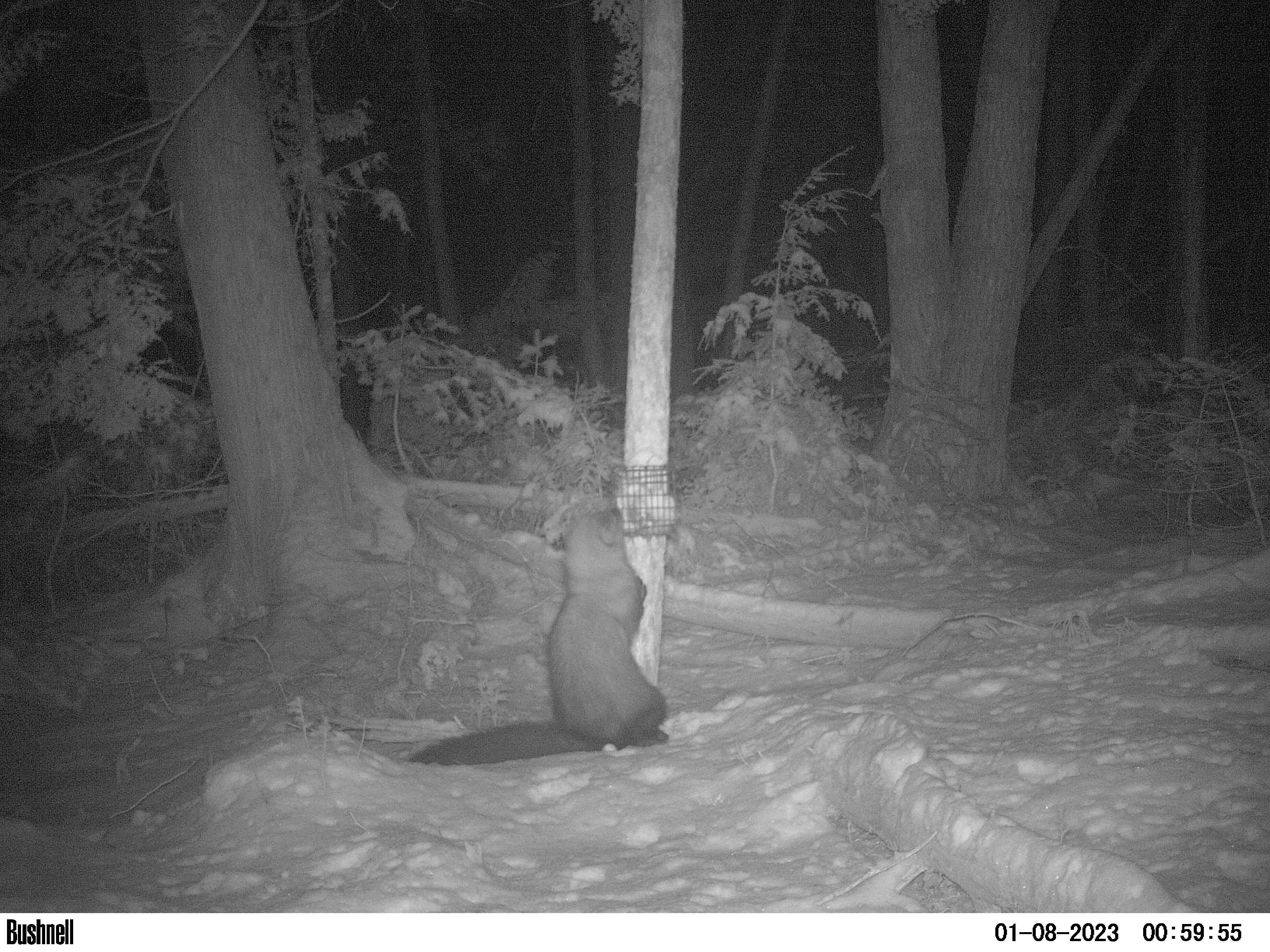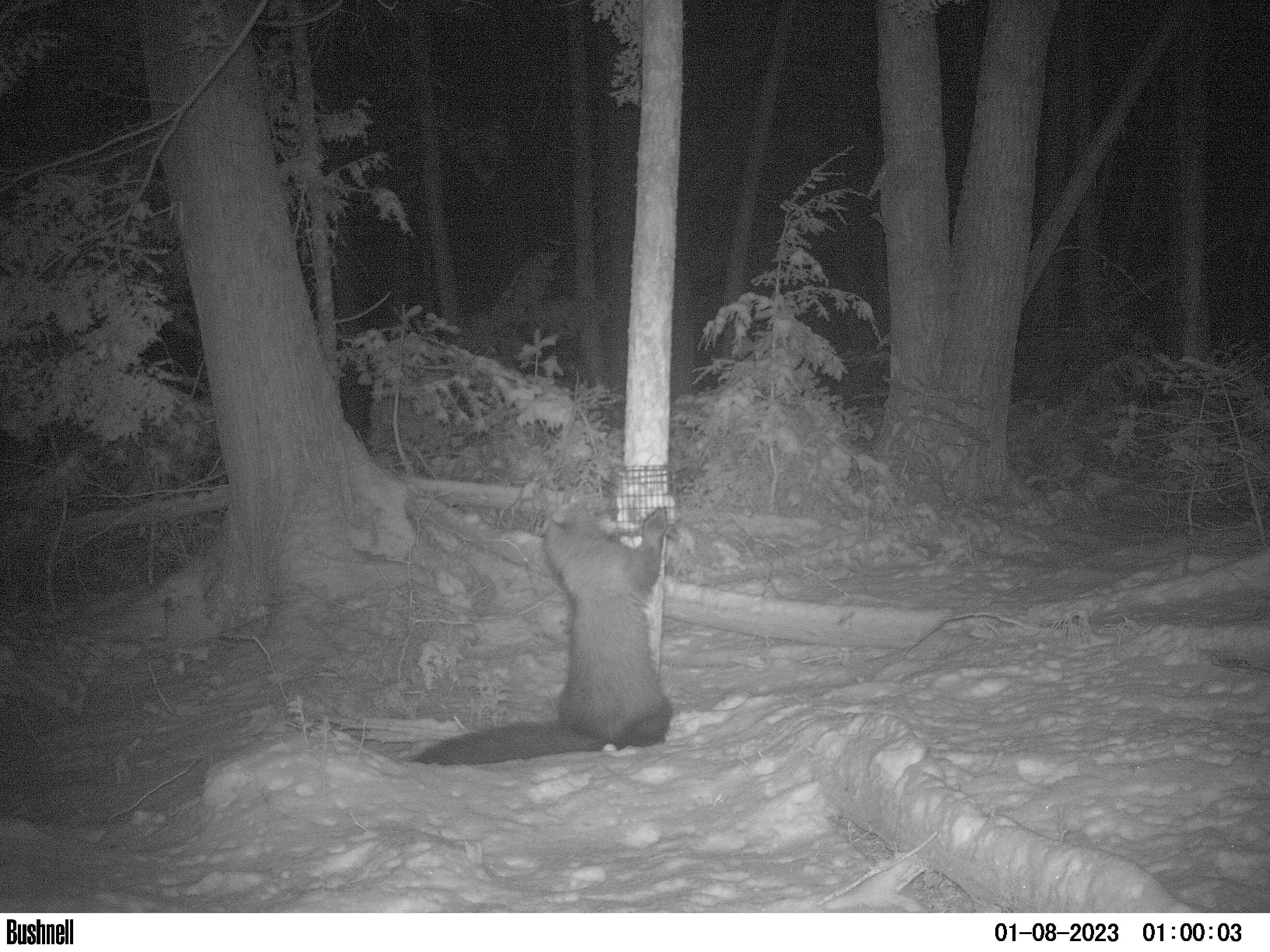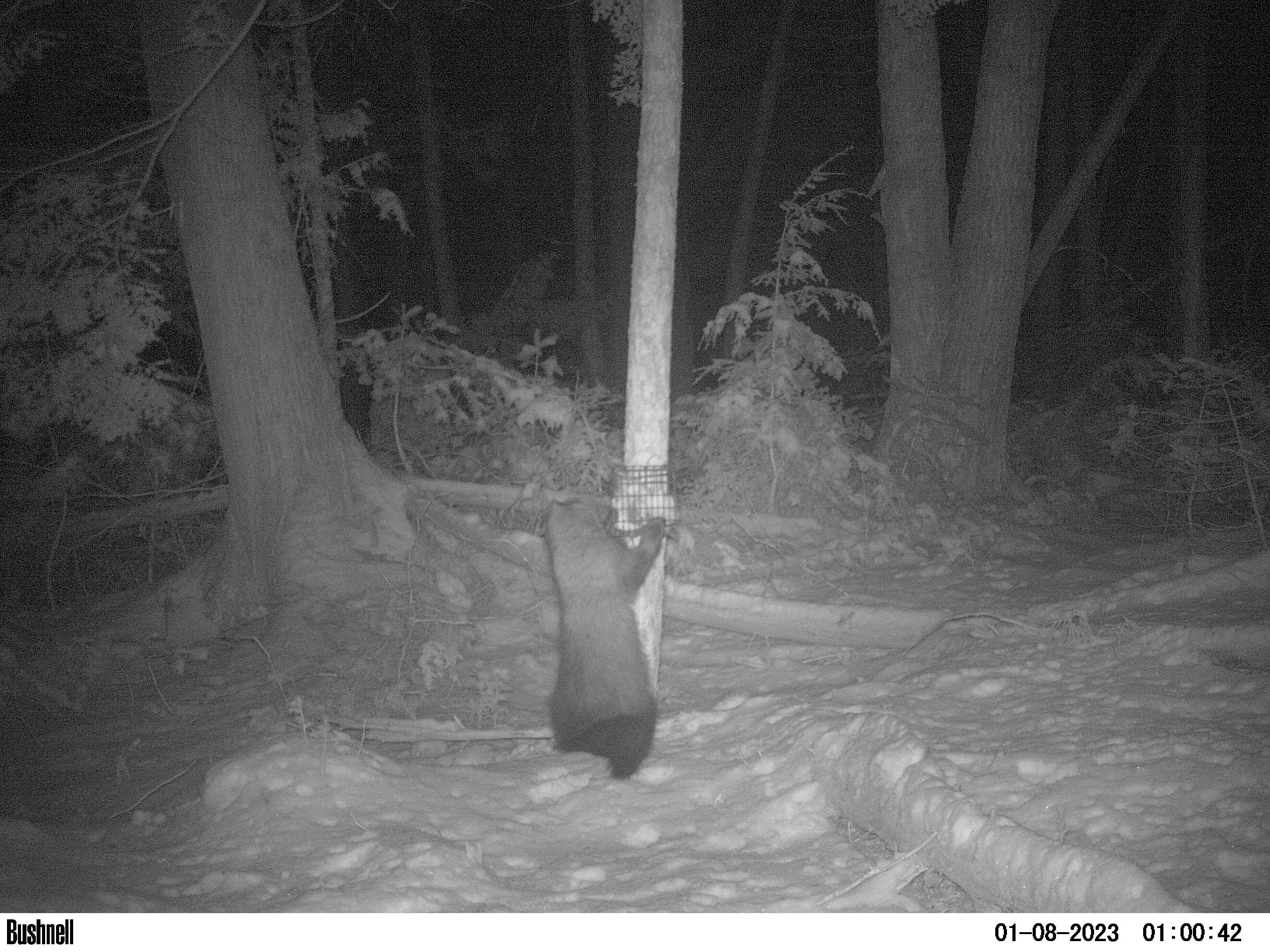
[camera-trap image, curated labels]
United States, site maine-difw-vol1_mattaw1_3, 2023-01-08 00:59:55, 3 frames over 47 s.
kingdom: Animalia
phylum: Chordata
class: Mammalia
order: Carnivora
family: Mustelidae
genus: Pekania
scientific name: Pekania pennanti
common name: fisher